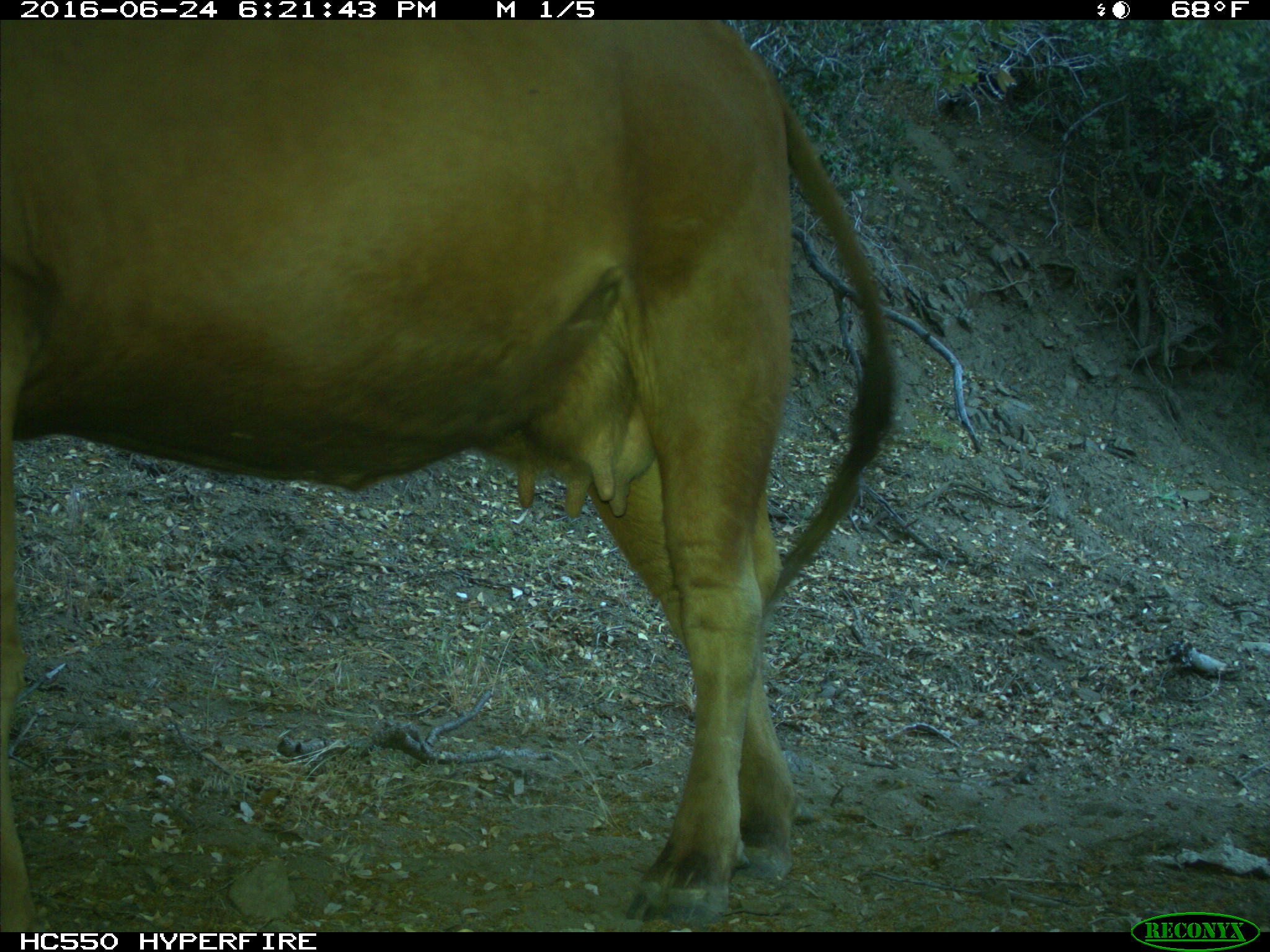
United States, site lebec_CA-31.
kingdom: Animalia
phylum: Chordata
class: Mammalia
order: Artiodactyla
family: Bovidae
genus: Bos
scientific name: Bos taurus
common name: domestic cow